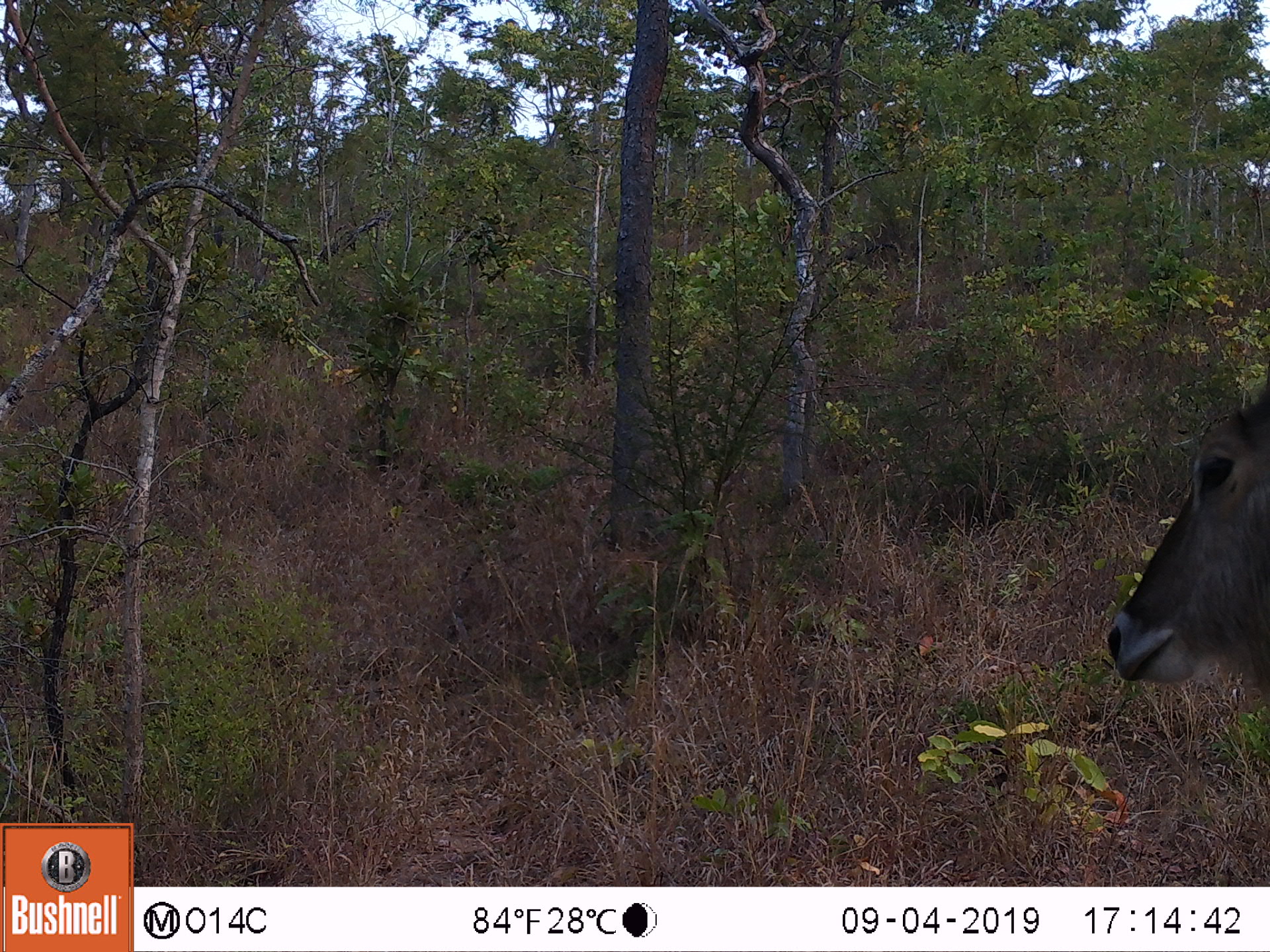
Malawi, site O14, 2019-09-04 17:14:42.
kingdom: Animalia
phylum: Chordata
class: Mammalia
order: Artiodactyla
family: Bovidae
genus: Kobus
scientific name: Kobus ellipsiprymnus ellipsiprymnus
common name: common waterbuck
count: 1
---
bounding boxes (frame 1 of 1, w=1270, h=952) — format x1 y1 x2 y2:
common waterbuck: 1098 382 1261 713